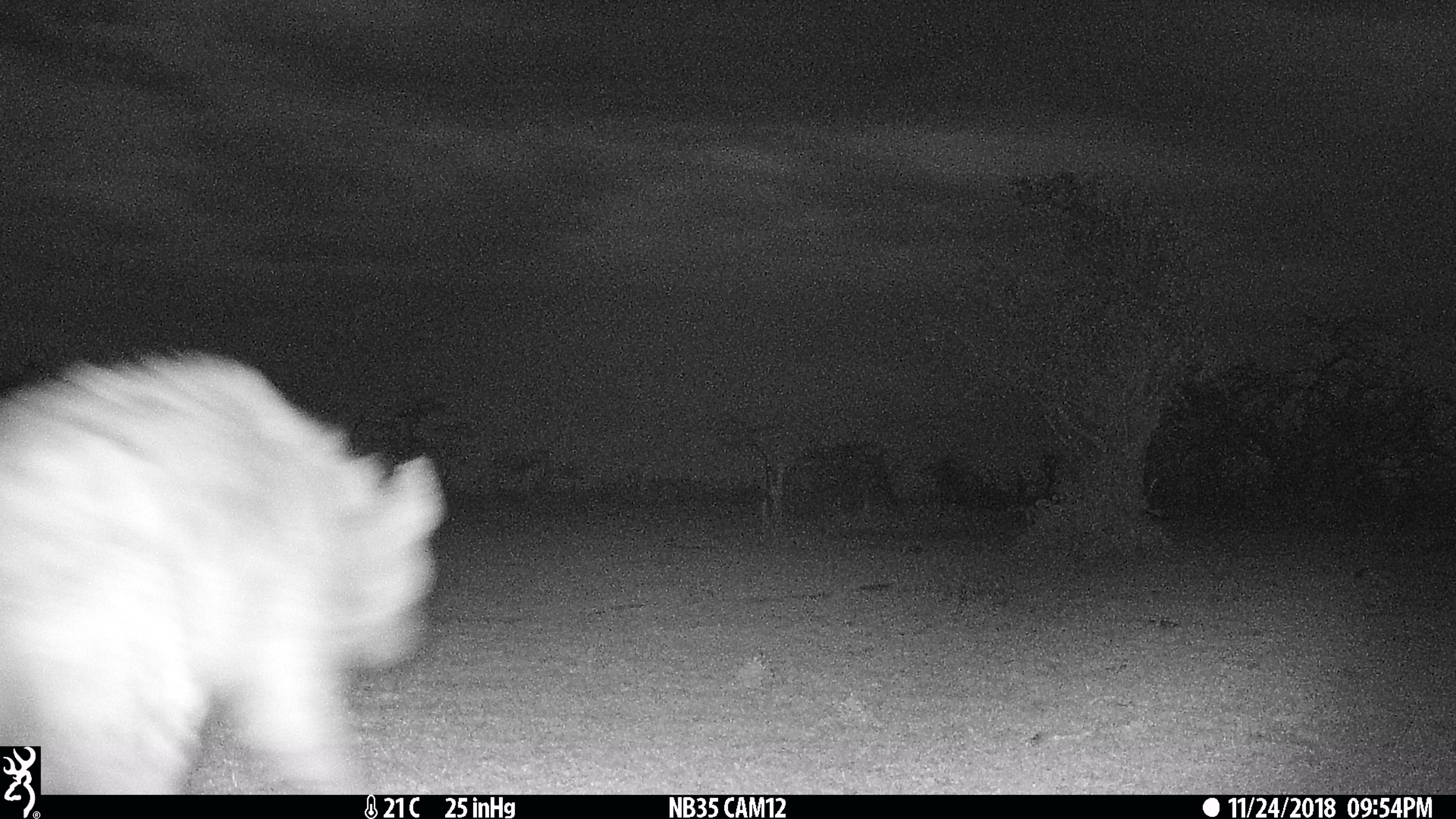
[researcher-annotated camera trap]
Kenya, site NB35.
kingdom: Animalia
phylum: Chordata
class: Mammalia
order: Carnivora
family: Hyaenidae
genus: Crocuta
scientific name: Crocuta crocuta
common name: spotted hyena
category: hyena spotted